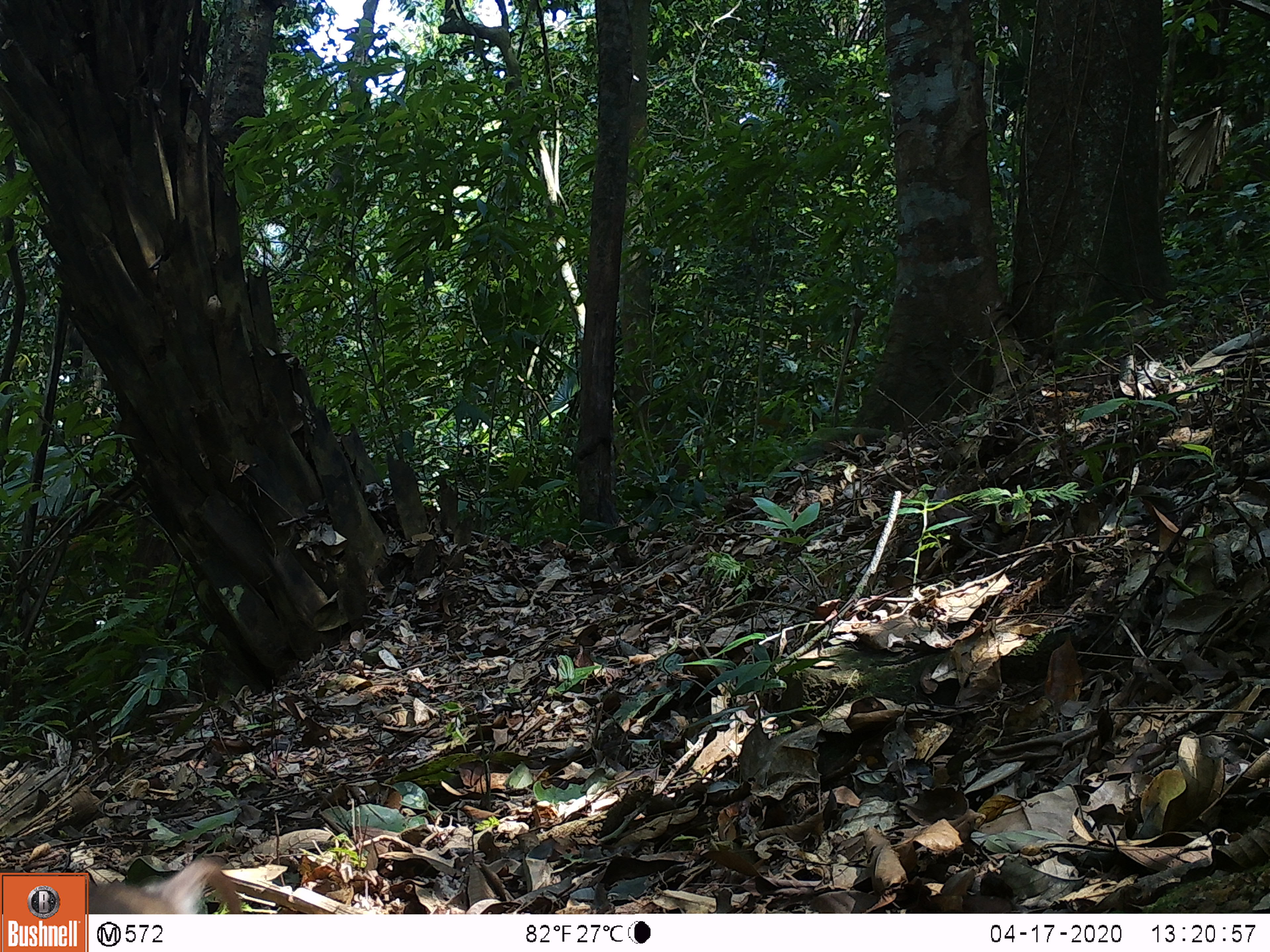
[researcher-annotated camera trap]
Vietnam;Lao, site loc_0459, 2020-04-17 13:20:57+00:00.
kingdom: Animalia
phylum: Chordata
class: Mammalia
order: Primates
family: Cercopithecidae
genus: Macaca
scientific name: Macaca nemestrina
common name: pig-tailed macaque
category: pig tailed macaque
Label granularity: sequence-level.